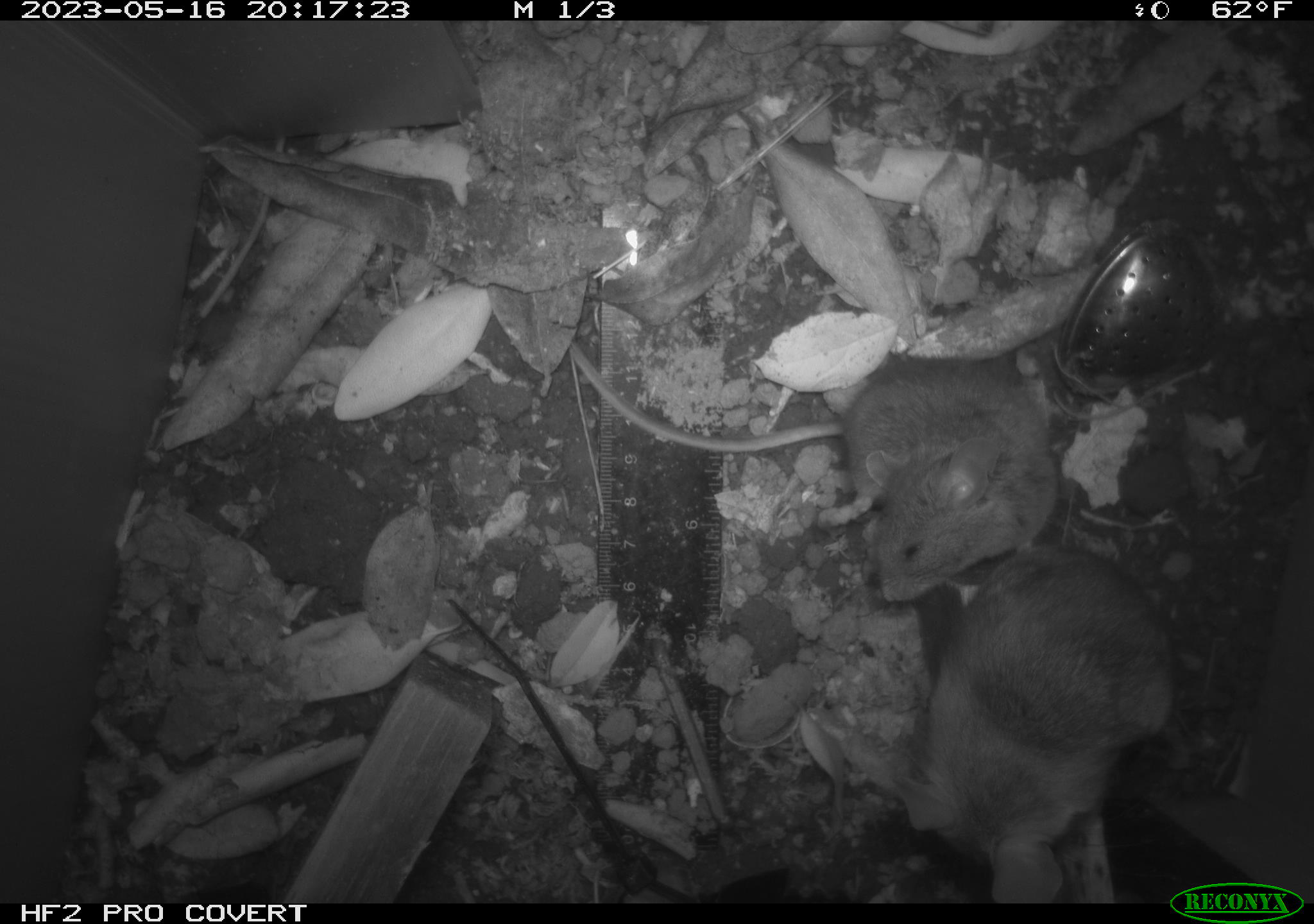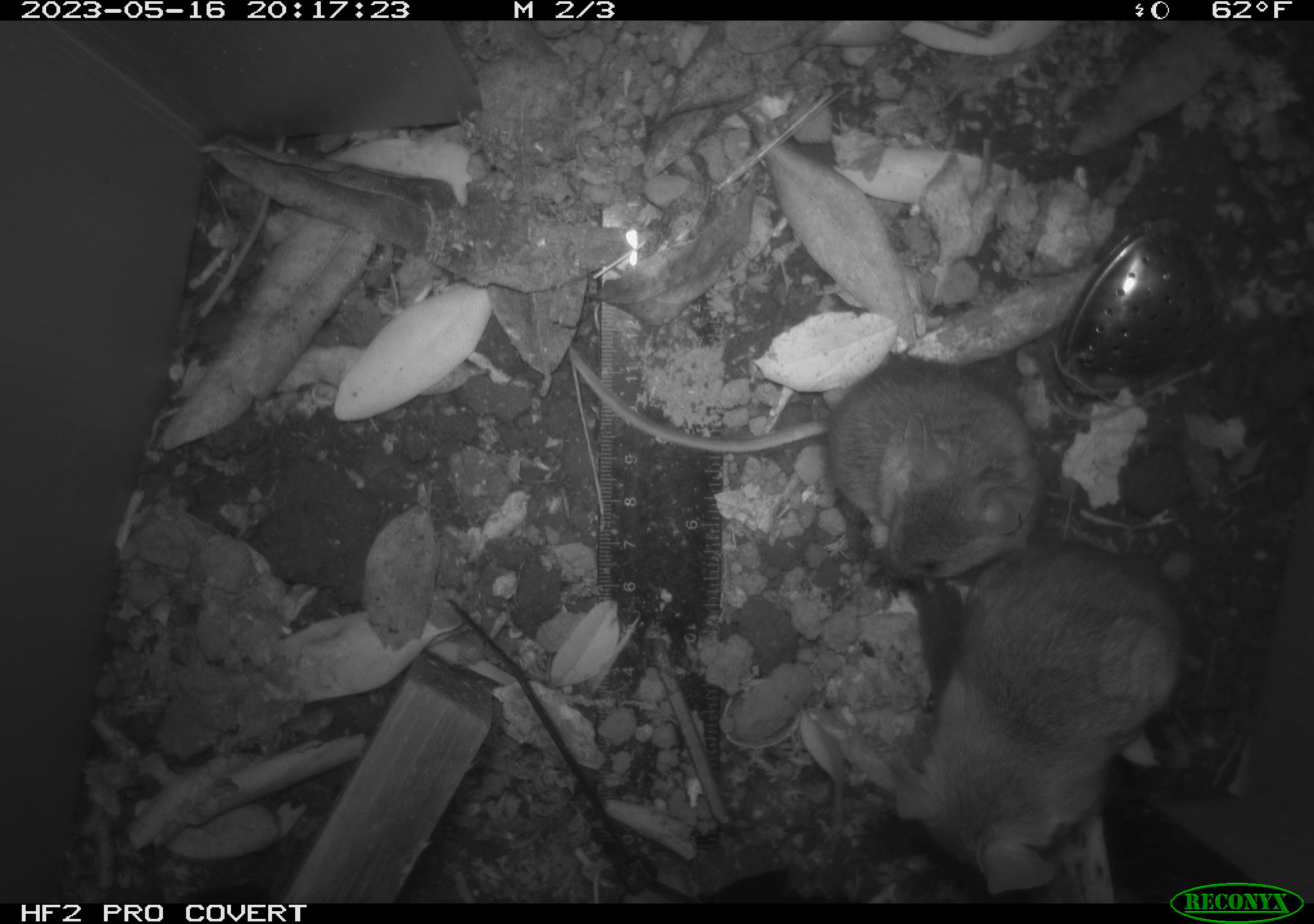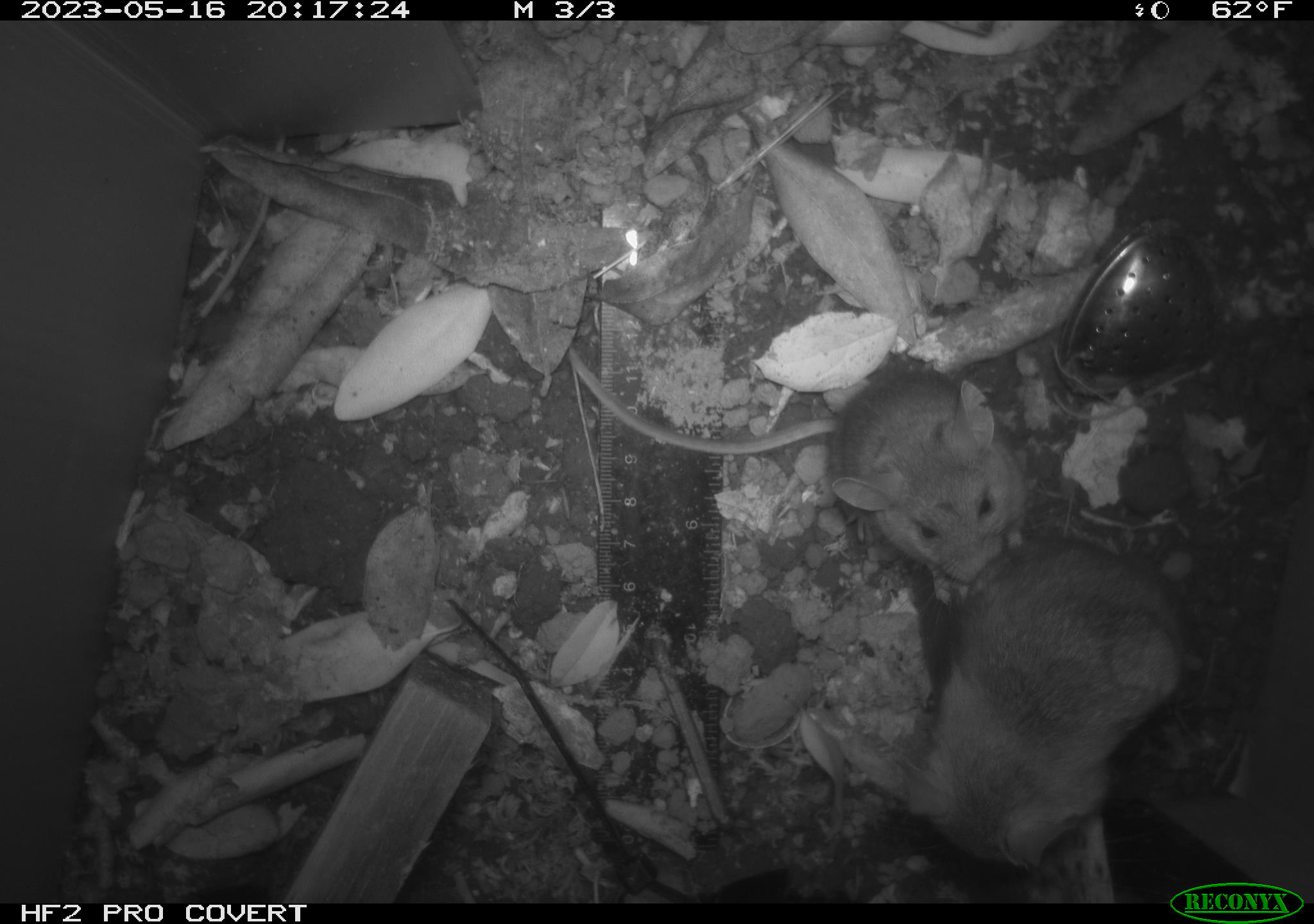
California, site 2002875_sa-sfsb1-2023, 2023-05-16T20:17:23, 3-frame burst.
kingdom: Animalia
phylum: Chordata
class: Mammalia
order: Rodentia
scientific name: Rodentia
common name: mouse species